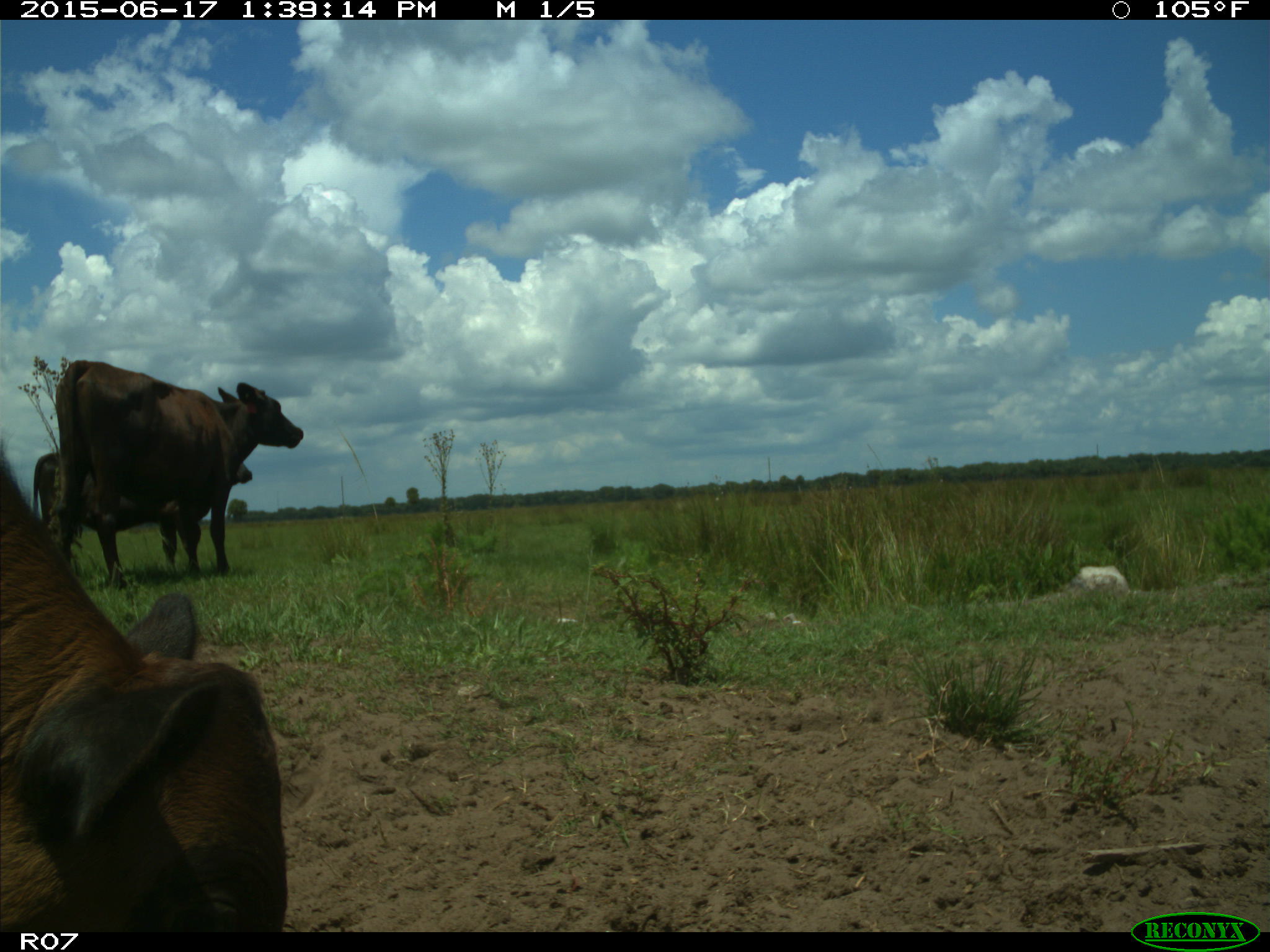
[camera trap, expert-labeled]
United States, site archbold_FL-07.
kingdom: Animalia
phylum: Chordata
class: Mammalia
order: Artiodactyla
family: Bovidae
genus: Bos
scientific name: Bos taurus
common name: domestic cow